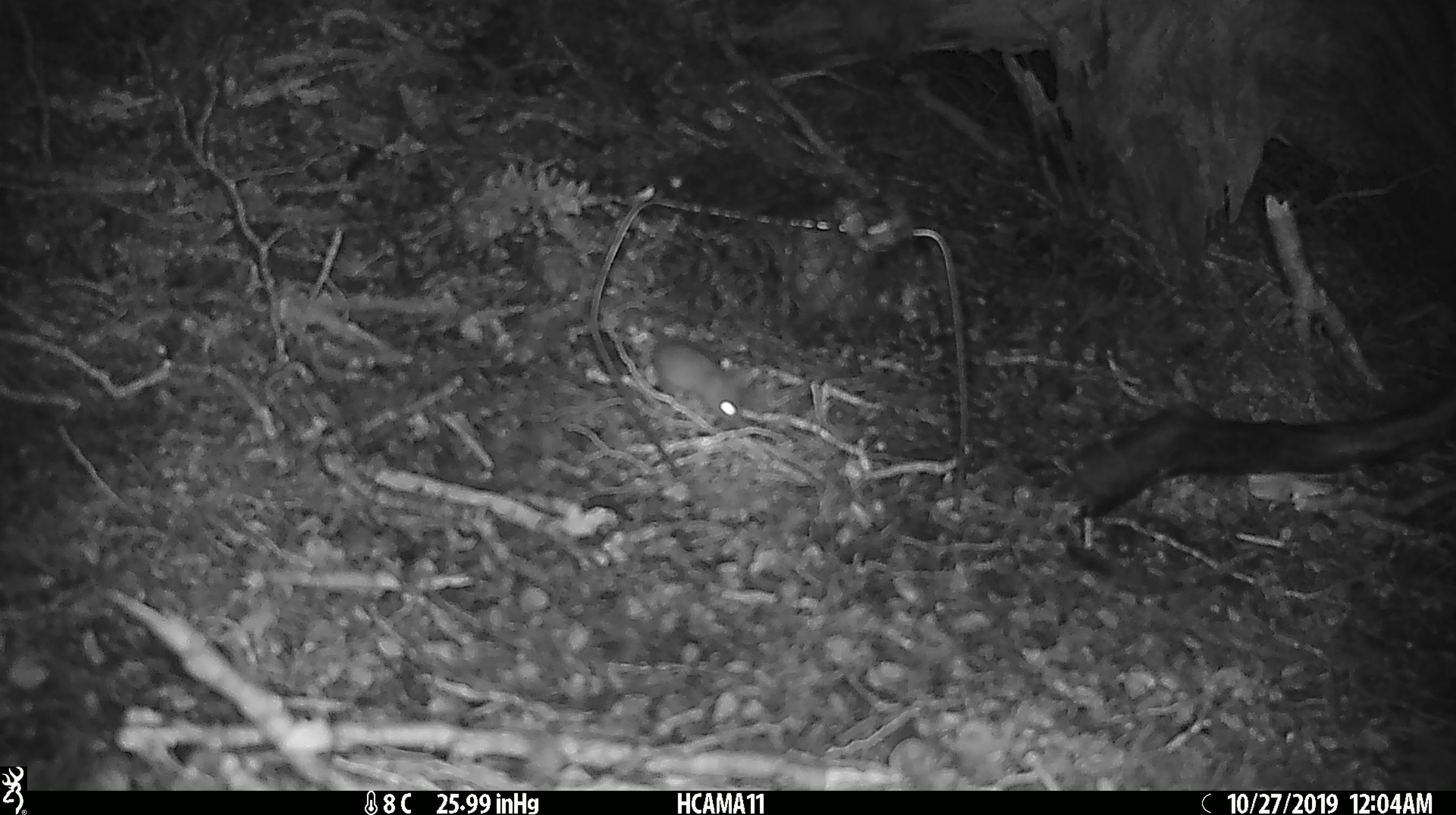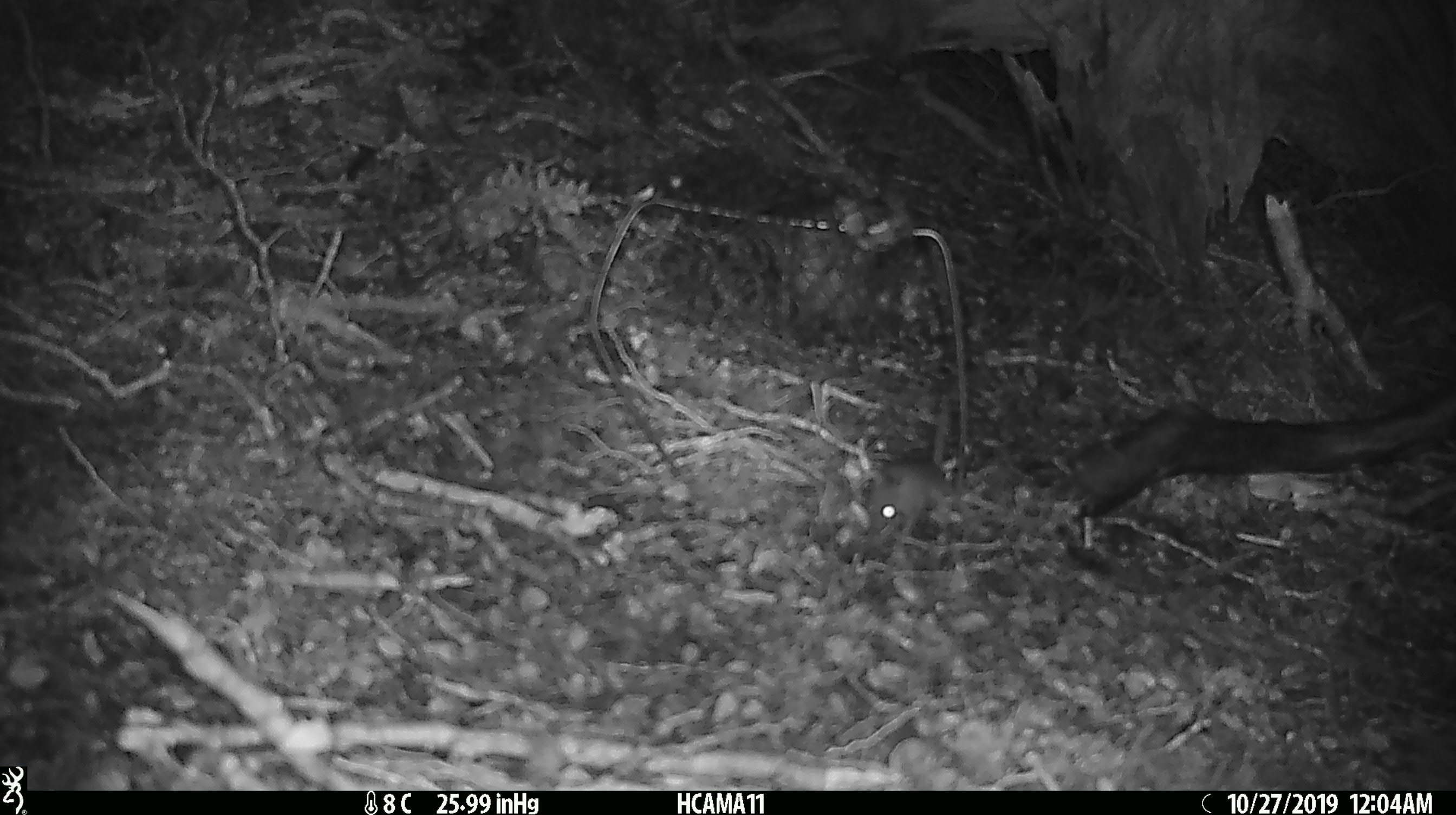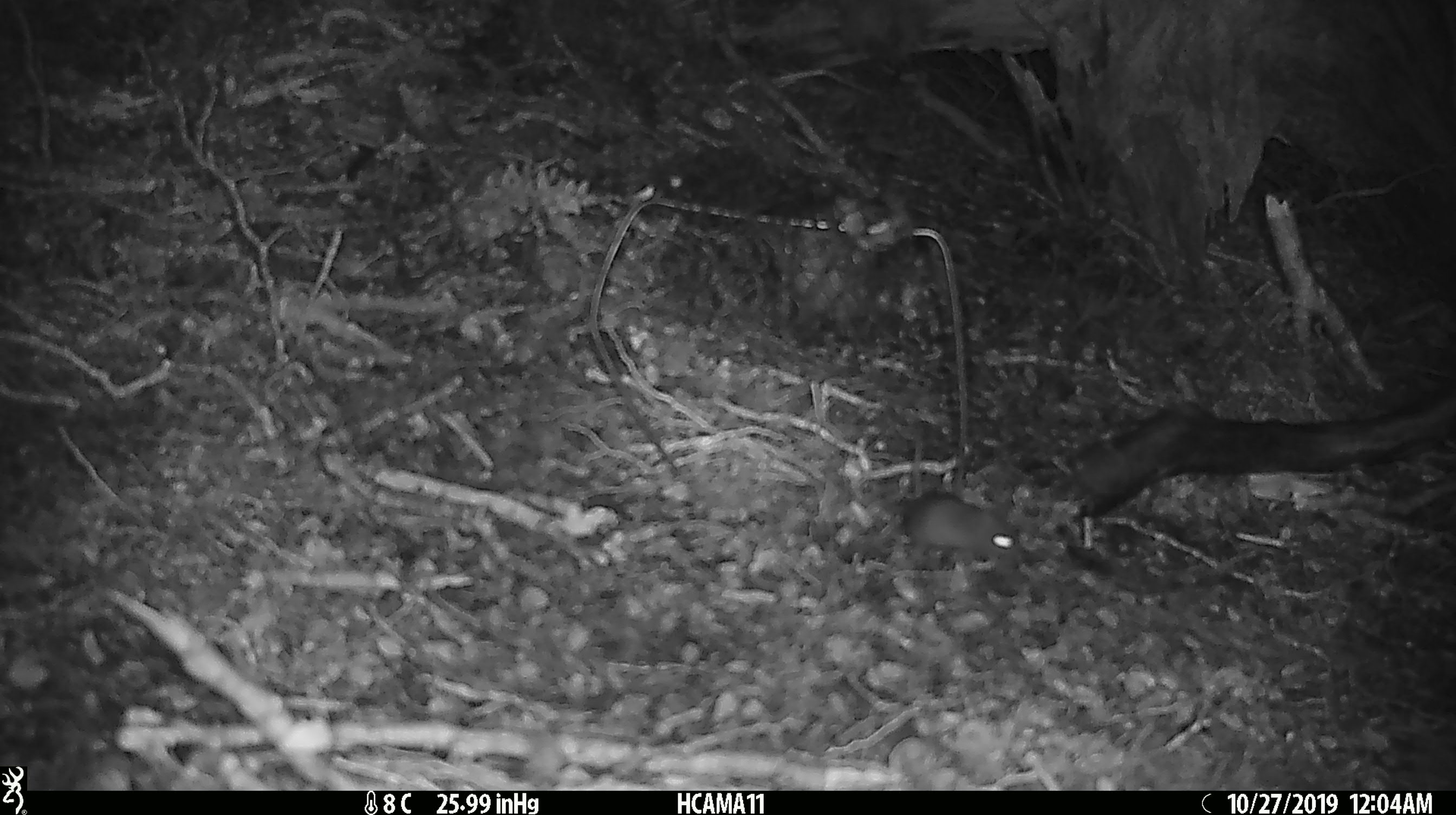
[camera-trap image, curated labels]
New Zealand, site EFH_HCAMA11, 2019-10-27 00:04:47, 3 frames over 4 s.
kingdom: Animalia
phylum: Chordata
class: Mammalia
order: Rodentia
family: Muridae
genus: Mus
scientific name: Mus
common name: mouse